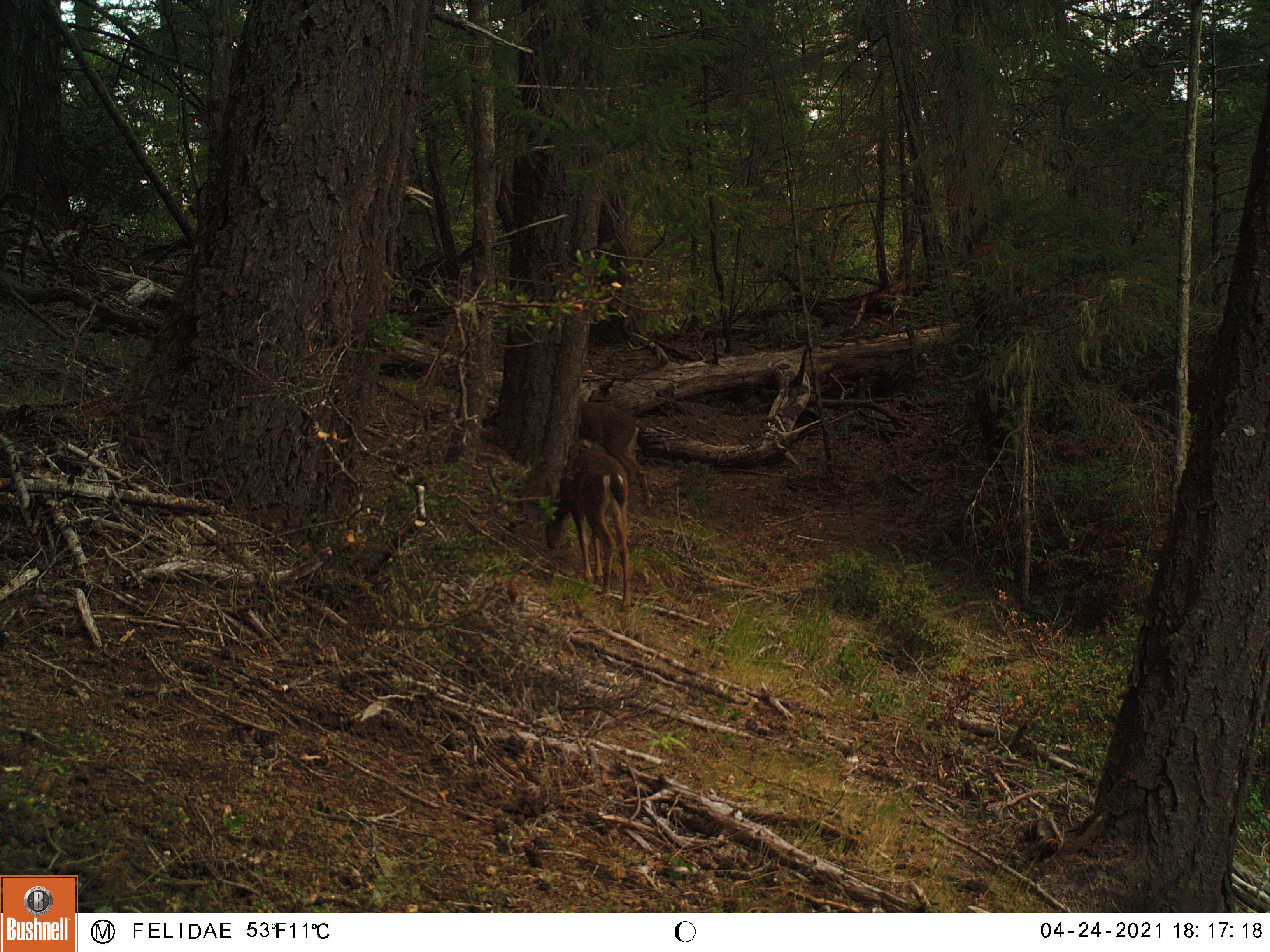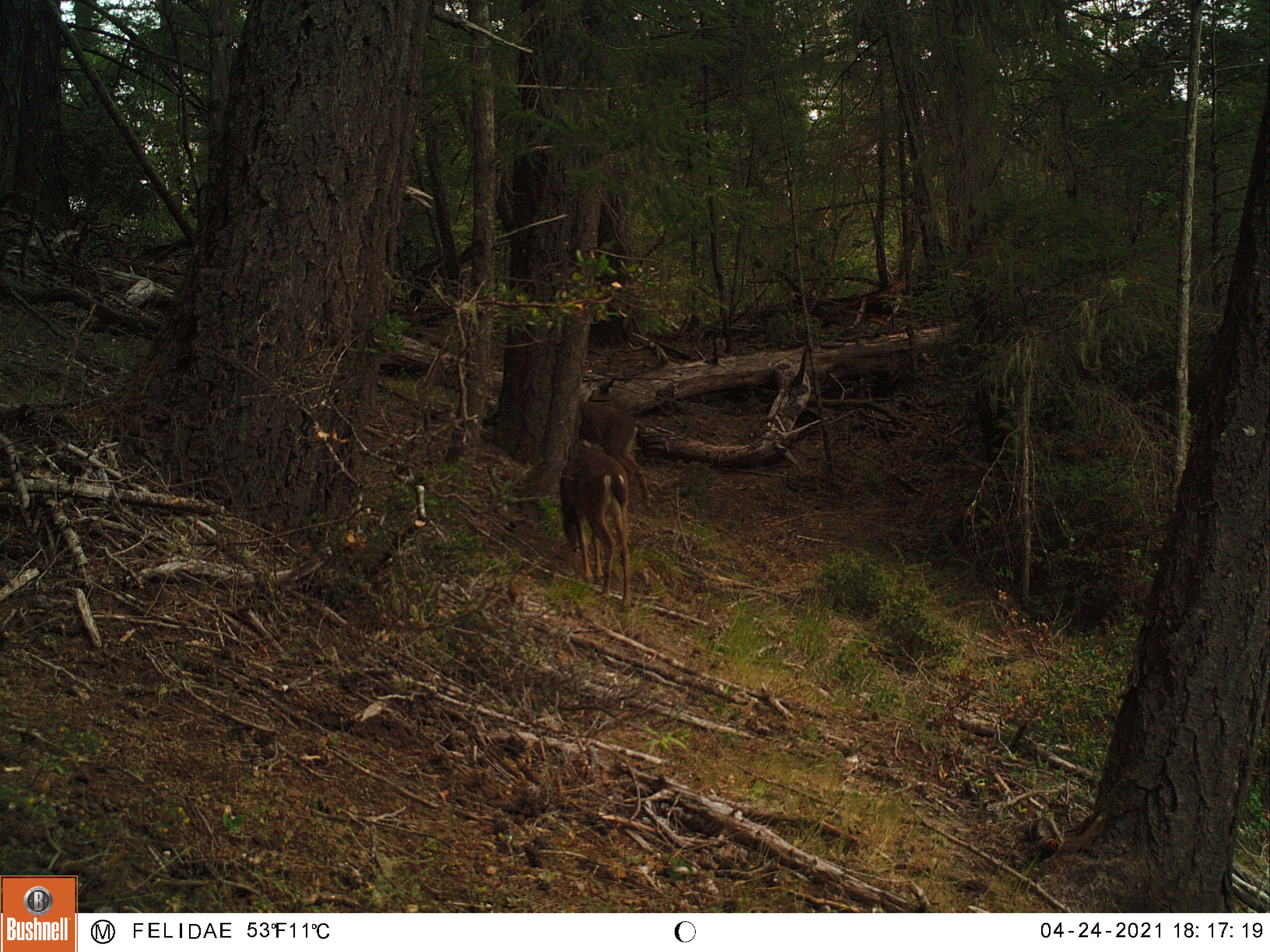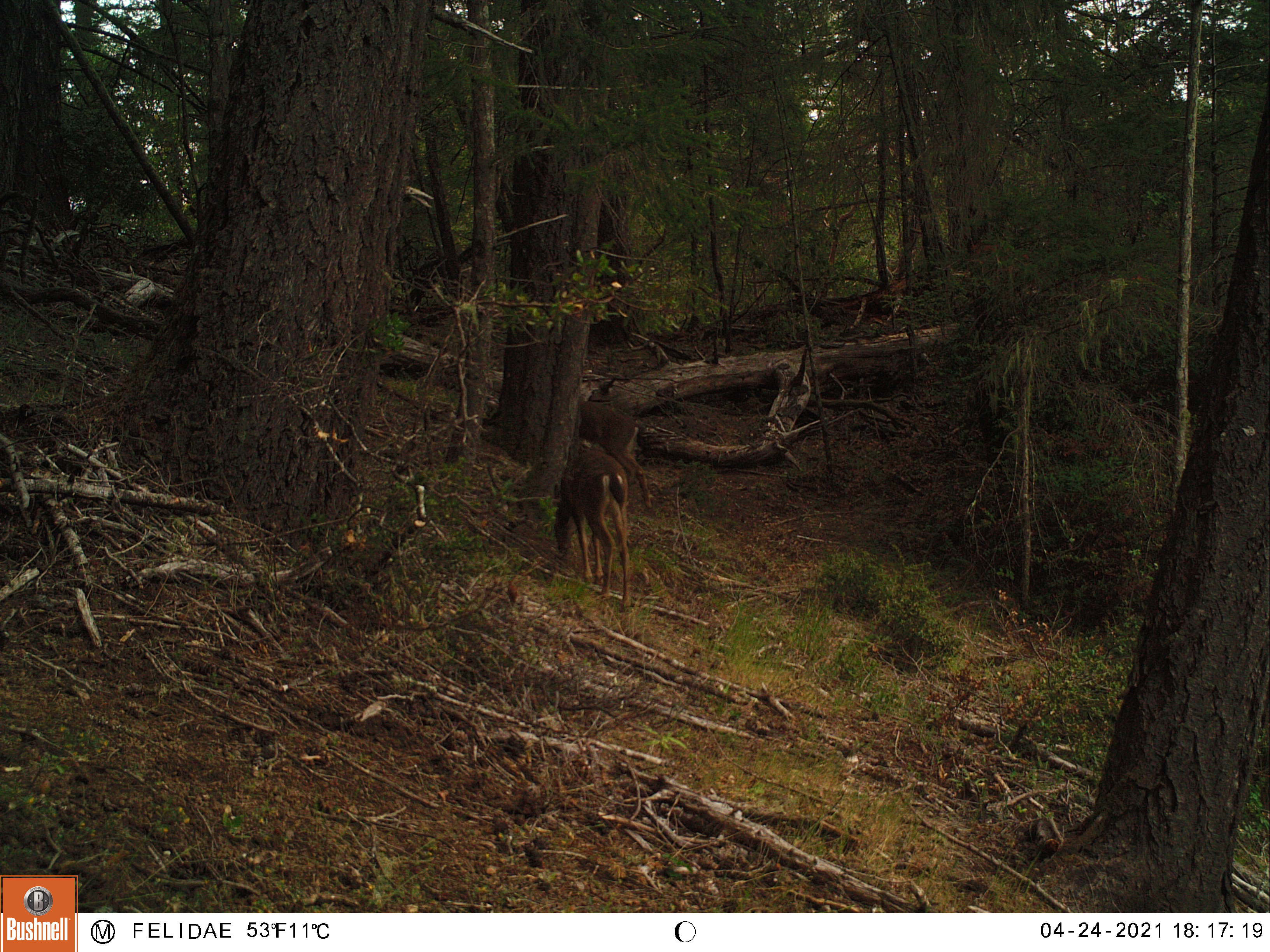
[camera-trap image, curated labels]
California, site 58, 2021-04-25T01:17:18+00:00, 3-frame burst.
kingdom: Animalia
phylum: Chordata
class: Mammalia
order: Artiodactyla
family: Cervidae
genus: Odocoileus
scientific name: Odocoileus hemionus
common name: mule deer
Mule deer (Odocoileus hemionus).